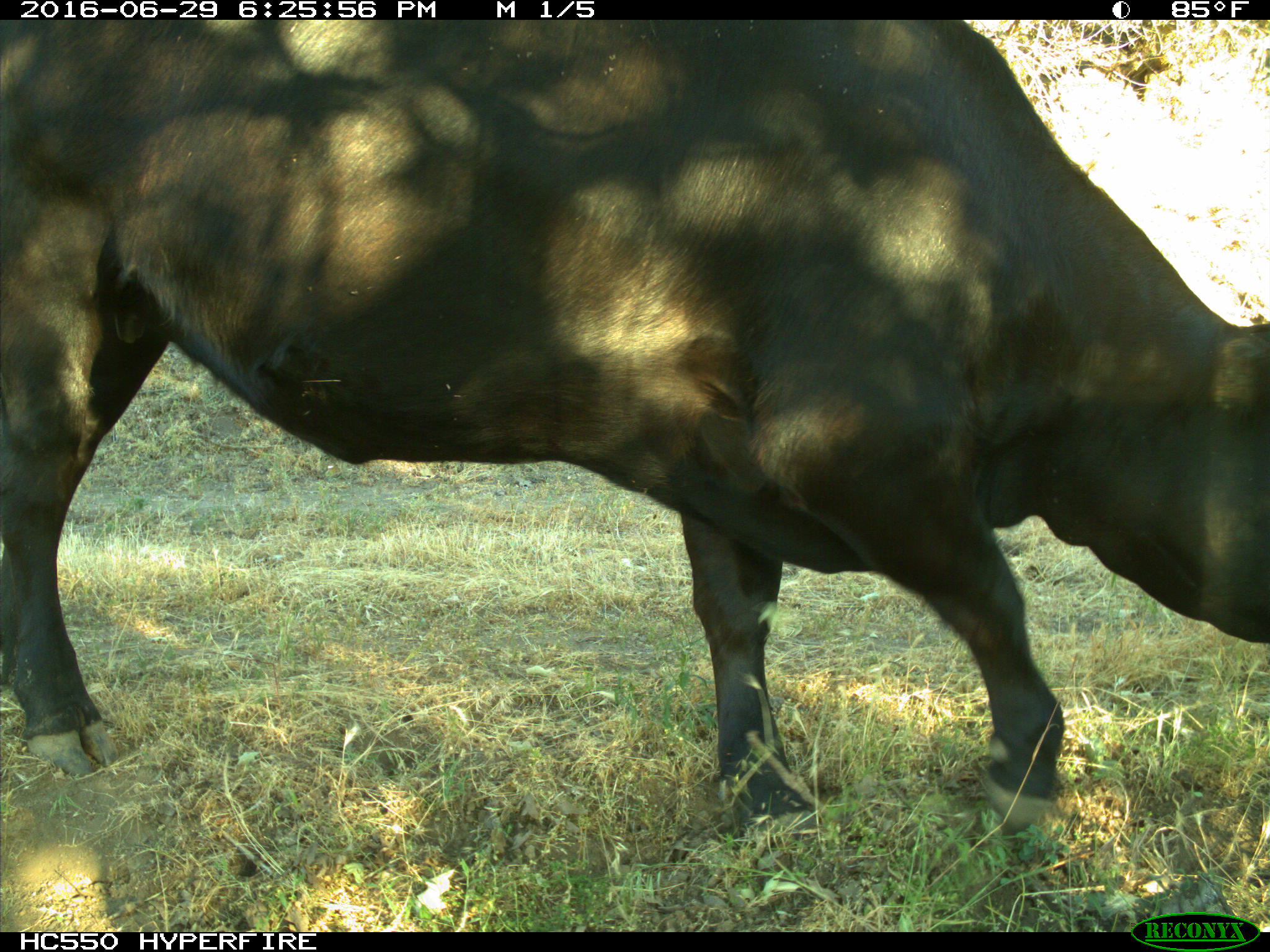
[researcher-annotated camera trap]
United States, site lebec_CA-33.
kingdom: Animalia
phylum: Chordata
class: Mammalia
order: Artiodactyla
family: Bovidae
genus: Bos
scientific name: Bos taurus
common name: domestic cow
Bos taurus (domestic cow).